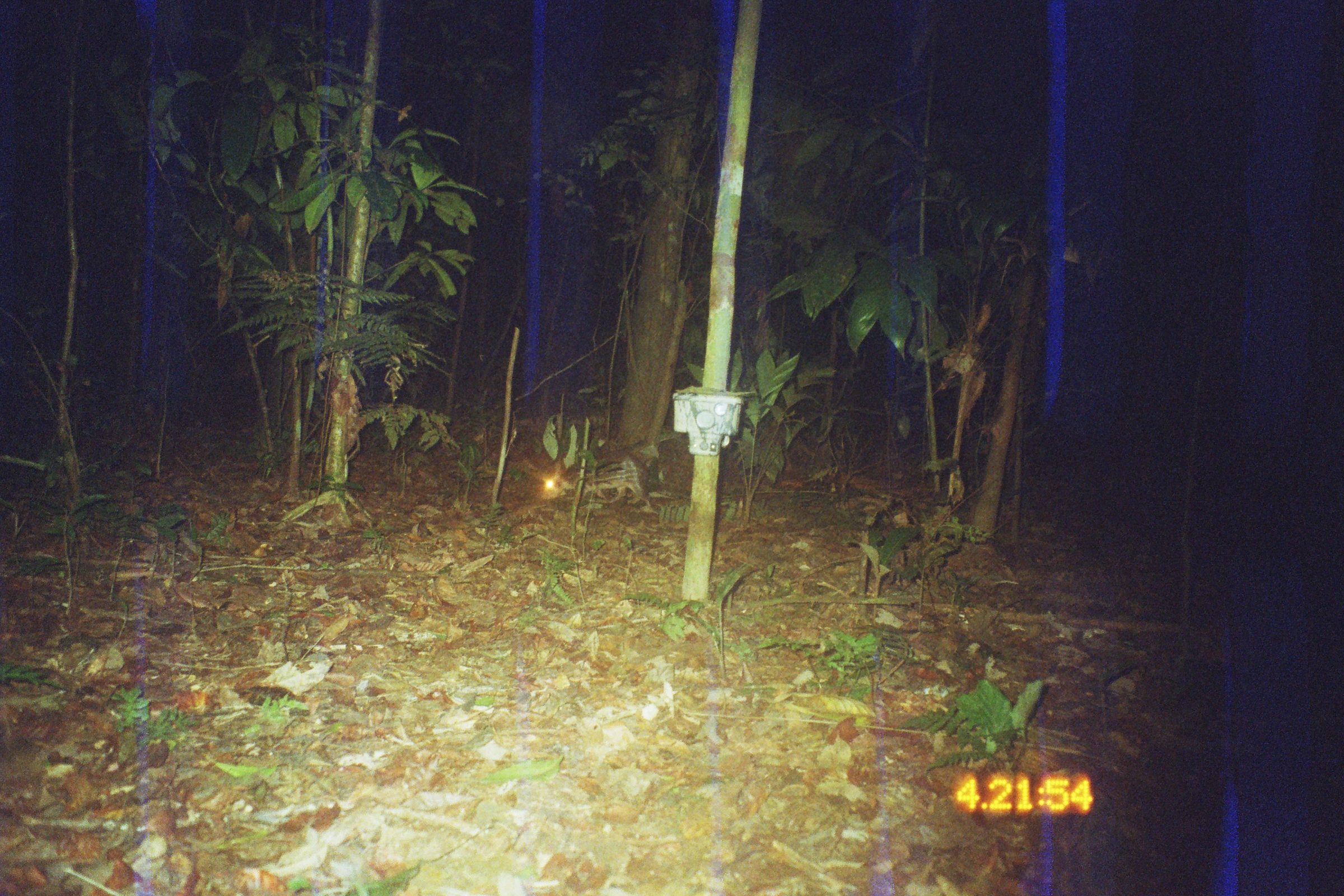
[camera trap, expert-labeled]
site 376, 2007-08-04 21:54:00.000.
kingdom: Animalia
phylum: Chordata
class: Mammalia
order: Rodentia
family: Cuniculidae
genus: Cuniculus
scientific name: Cuniculus paca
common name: spotted paca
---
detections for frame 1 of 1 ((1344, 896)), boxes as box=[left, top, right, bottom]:
cuniculus paca: box=[542, 451, 654, 510]